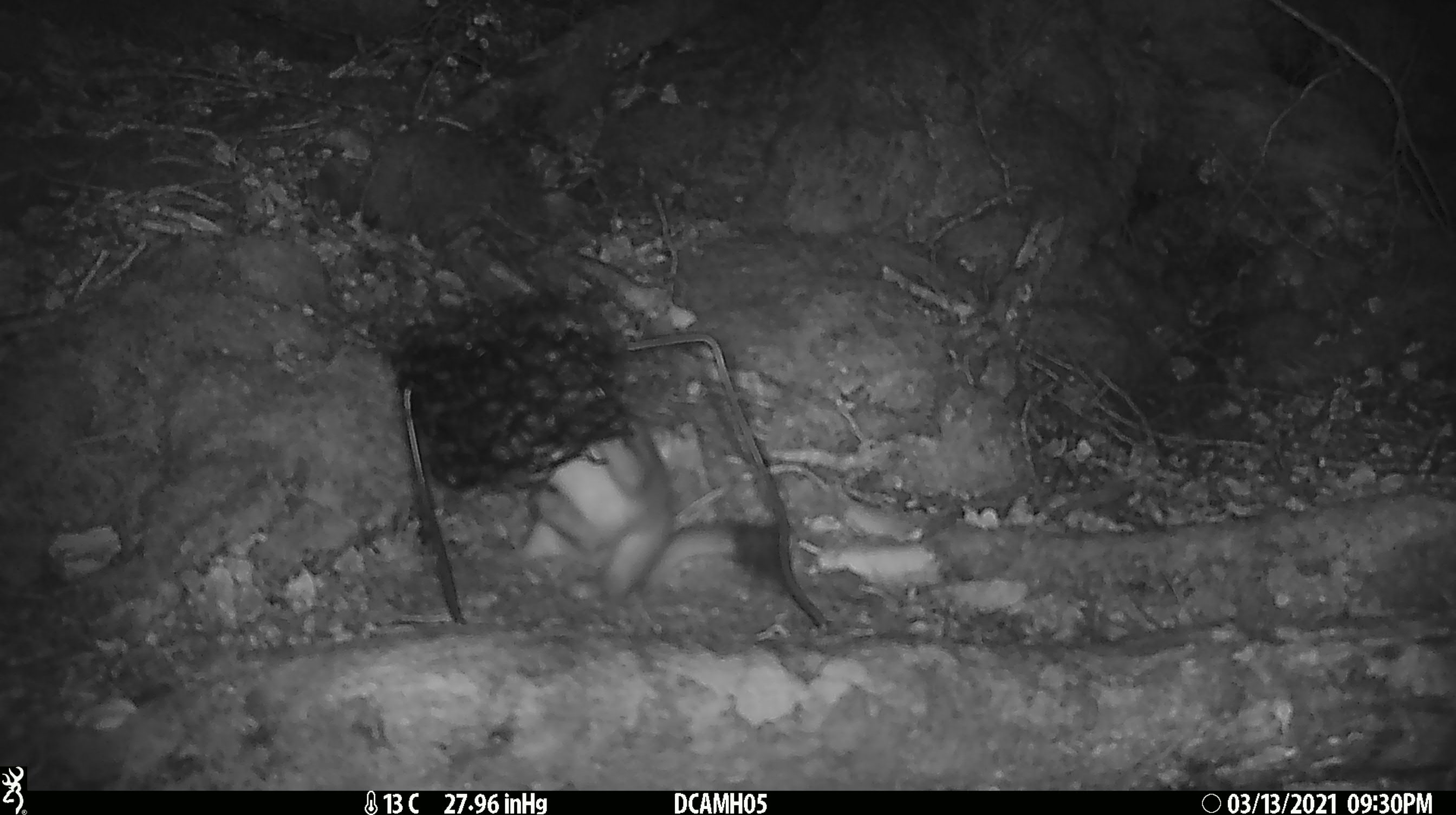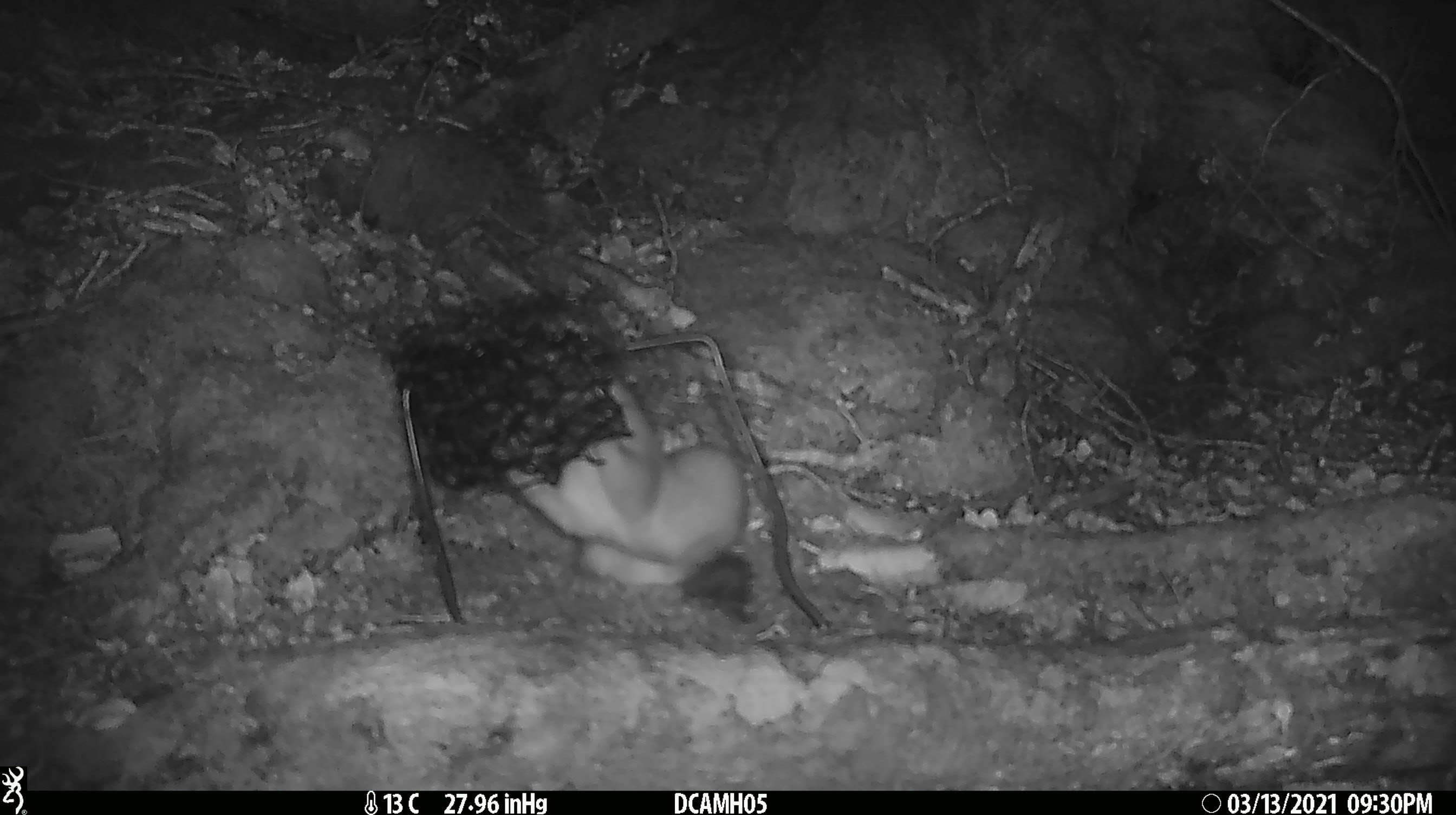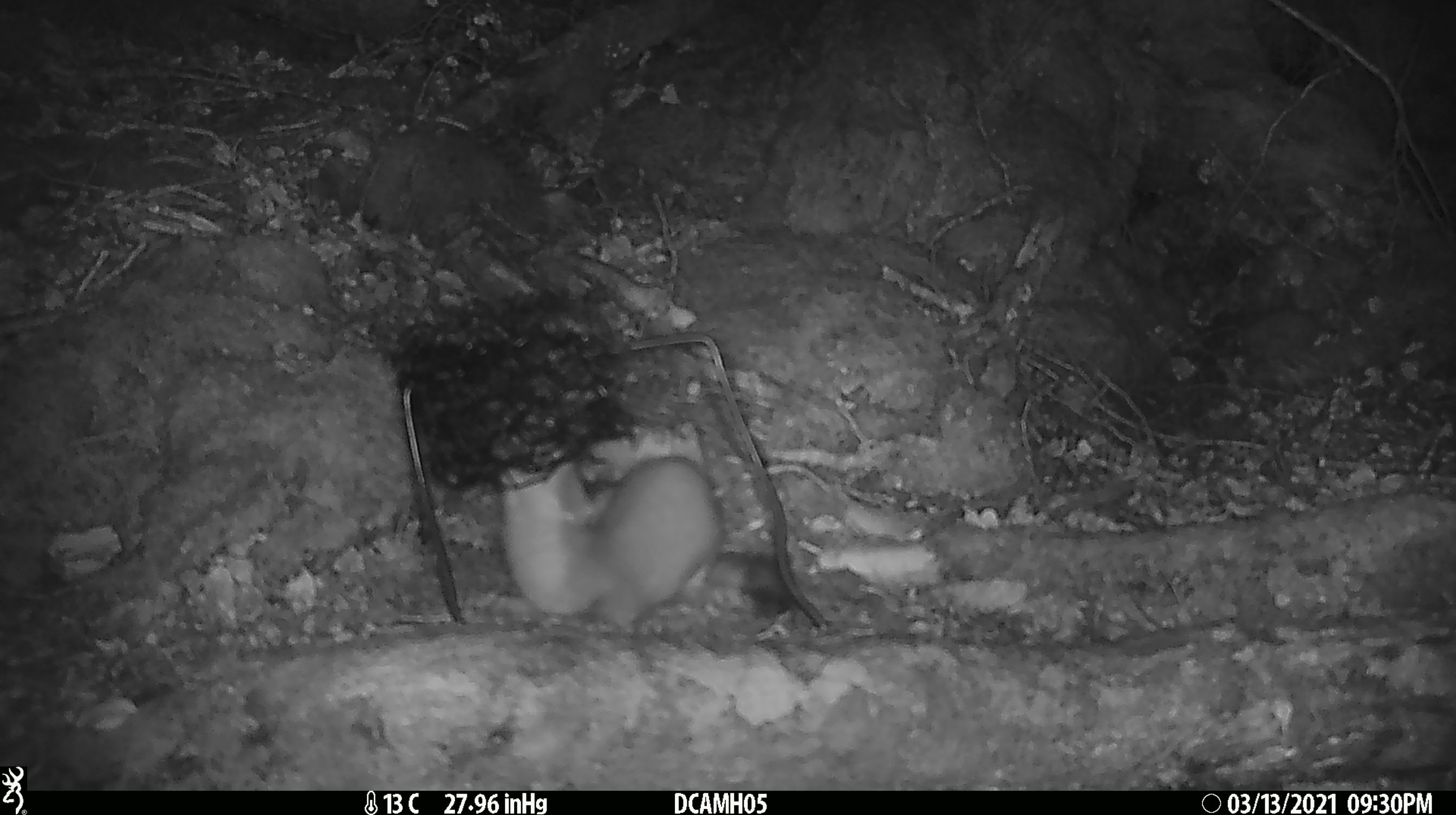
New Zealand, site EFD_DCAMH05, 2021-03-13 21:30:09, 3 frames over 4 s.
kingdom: Animalia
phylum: Chordata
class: Mammalia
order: Carnivora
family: Mustelidae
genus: Mustela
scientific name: Mustela erminea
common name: stoat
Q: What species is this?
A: Stoat (Mustela erminea).